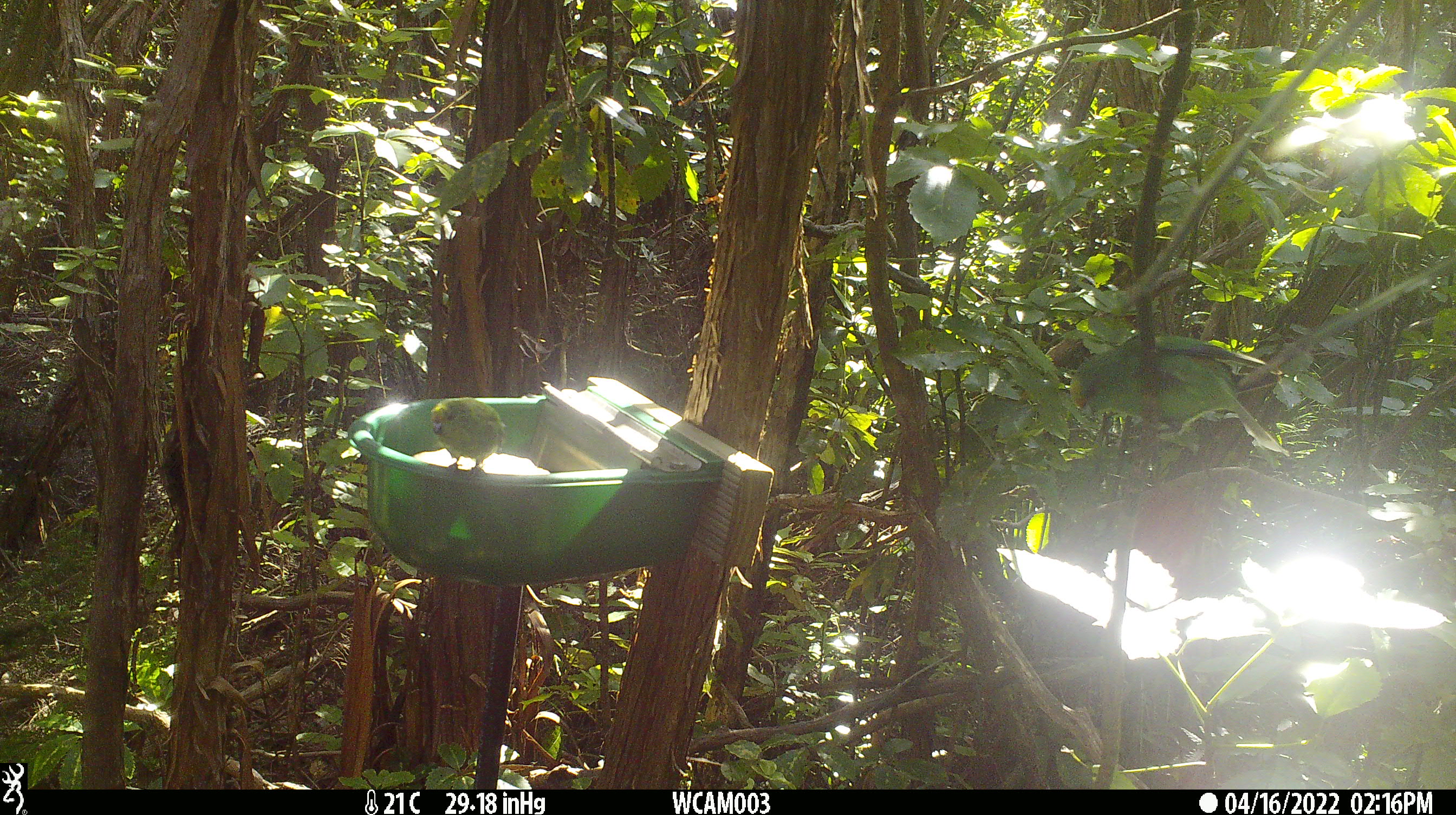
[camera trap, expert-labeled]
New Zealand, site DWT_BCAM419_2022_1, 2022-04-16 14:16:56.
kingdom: Animalia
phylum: Chordata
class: Aves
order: Psittaciformes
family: Psittaculidae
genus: Cyanoramphus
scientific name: Cyanoramphus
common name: parakeet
Parakeet (Cyanoramphus).